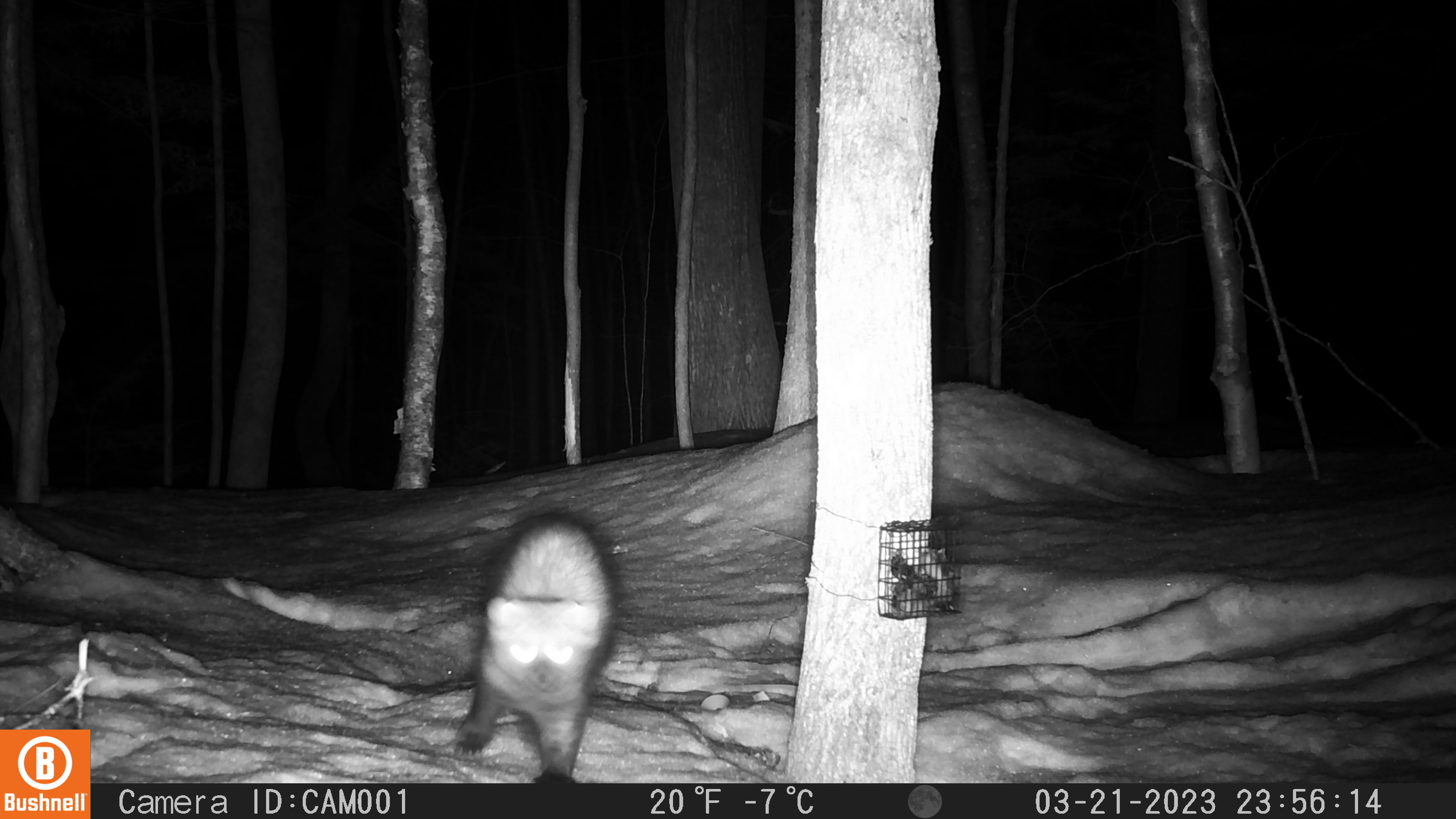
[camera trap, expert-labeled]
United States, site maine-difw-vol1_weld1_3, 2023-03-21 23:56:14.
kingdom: Animalia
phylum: Chordata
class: Mammalia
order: Carnivora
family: Mustelidae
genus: Pekania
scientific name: Pekania pennanti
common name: fisher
Fisher (Pekania pennanti).